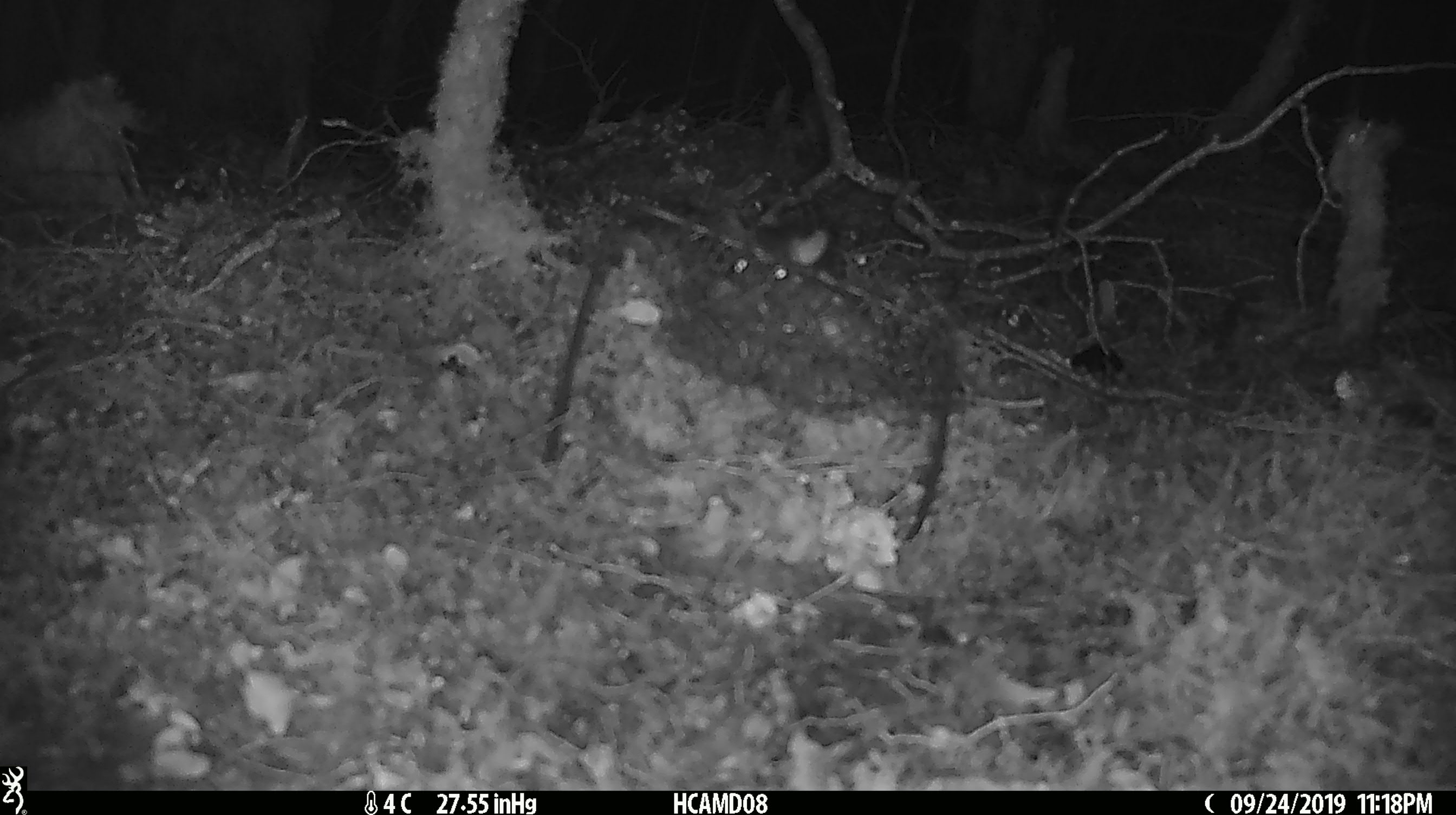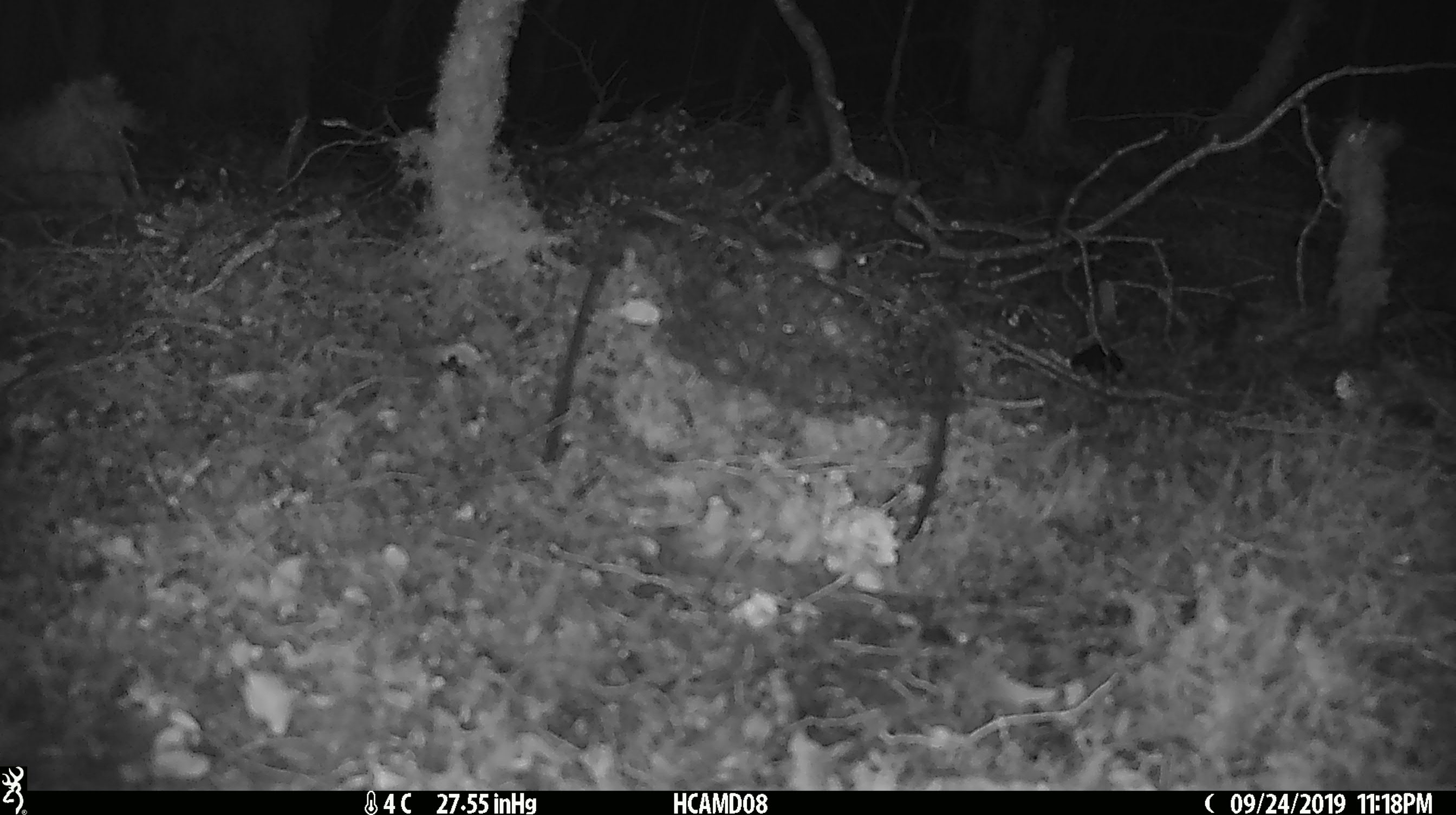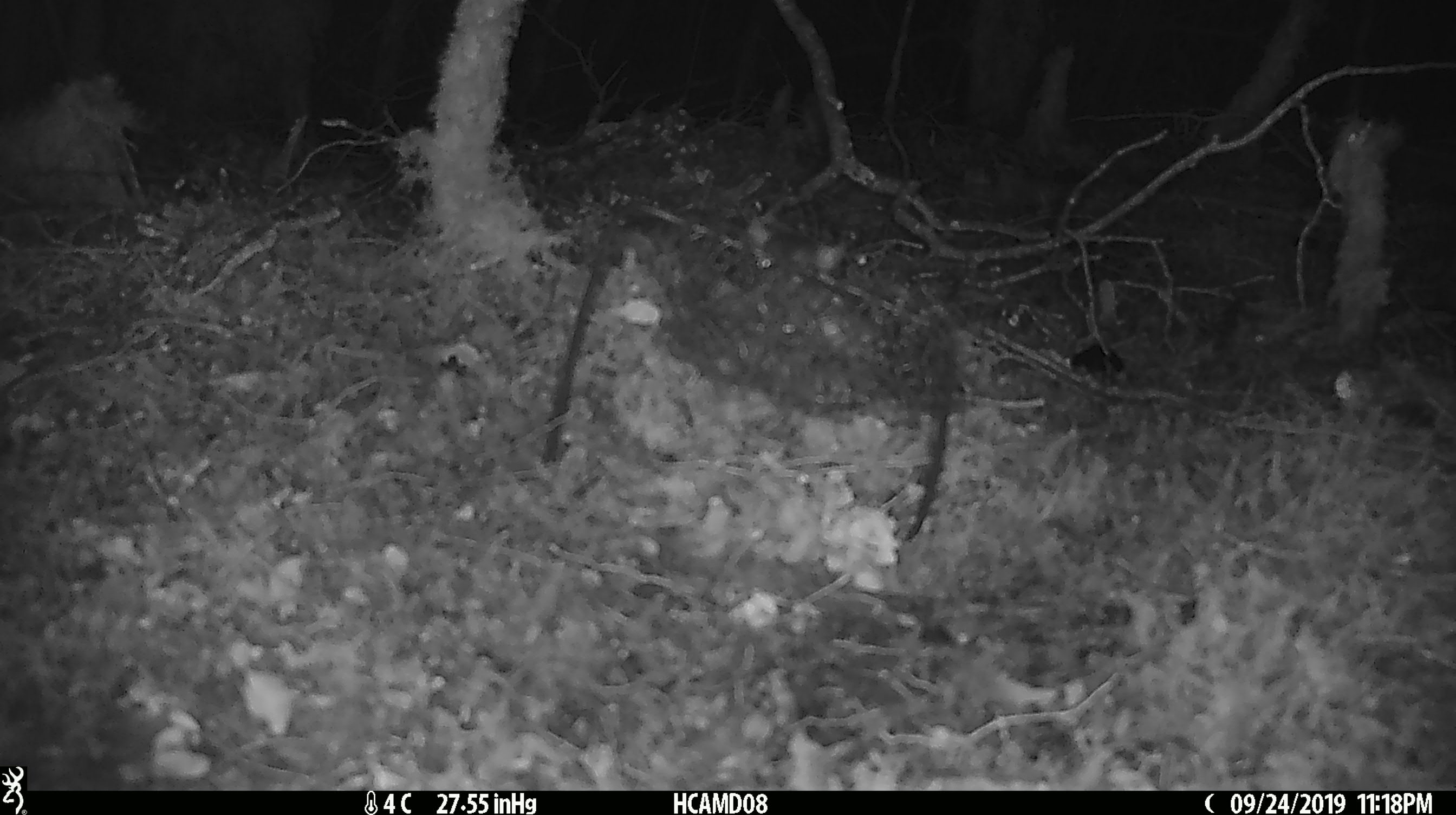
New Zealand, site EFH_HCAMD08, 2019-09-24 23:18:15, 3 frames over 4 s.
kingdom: Animalia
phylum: Chordata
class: Mammalia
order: Rodentia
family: Muridae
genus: Rattus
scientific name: Rattus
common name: rat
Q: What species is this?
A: Rat (Rattus).